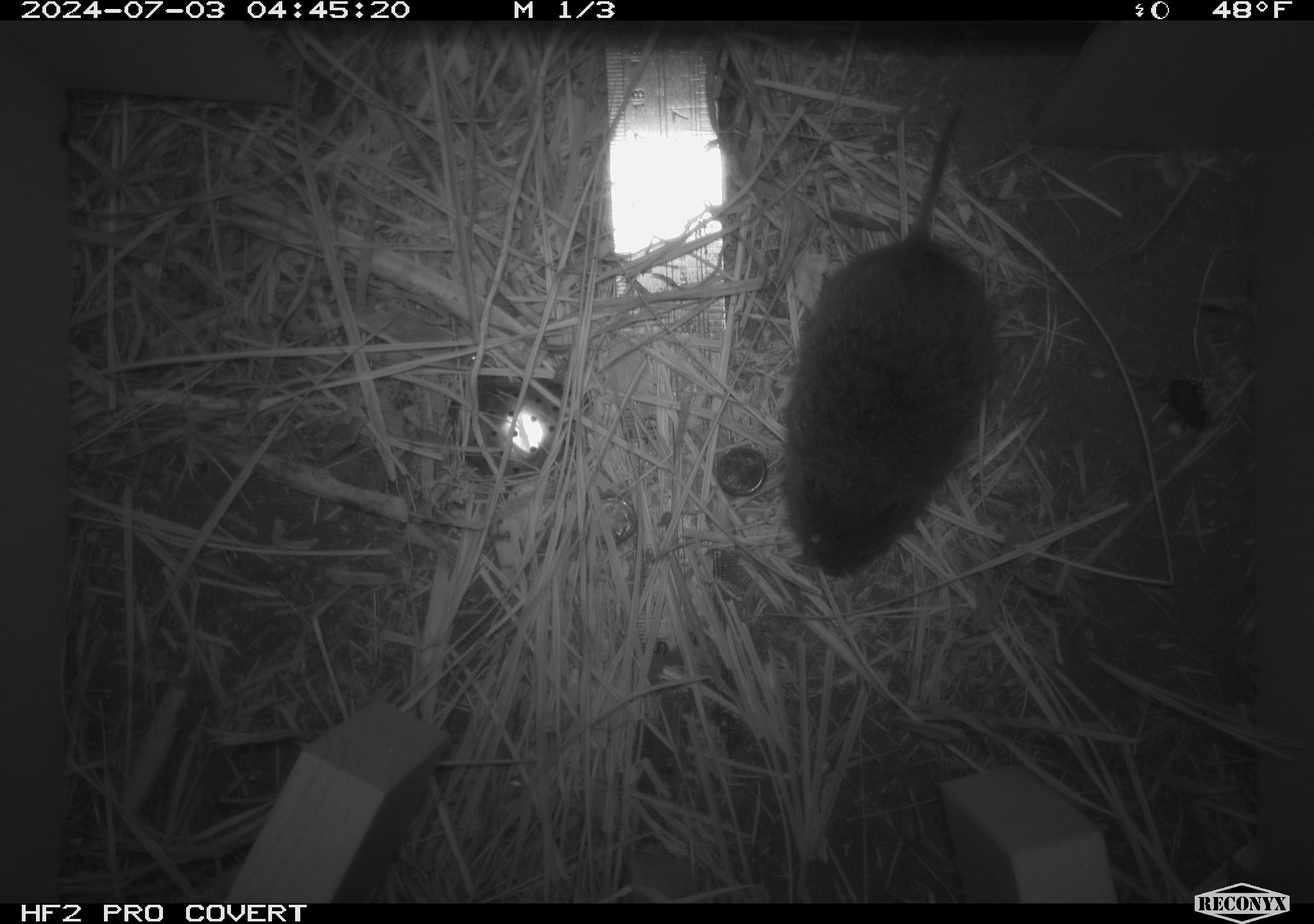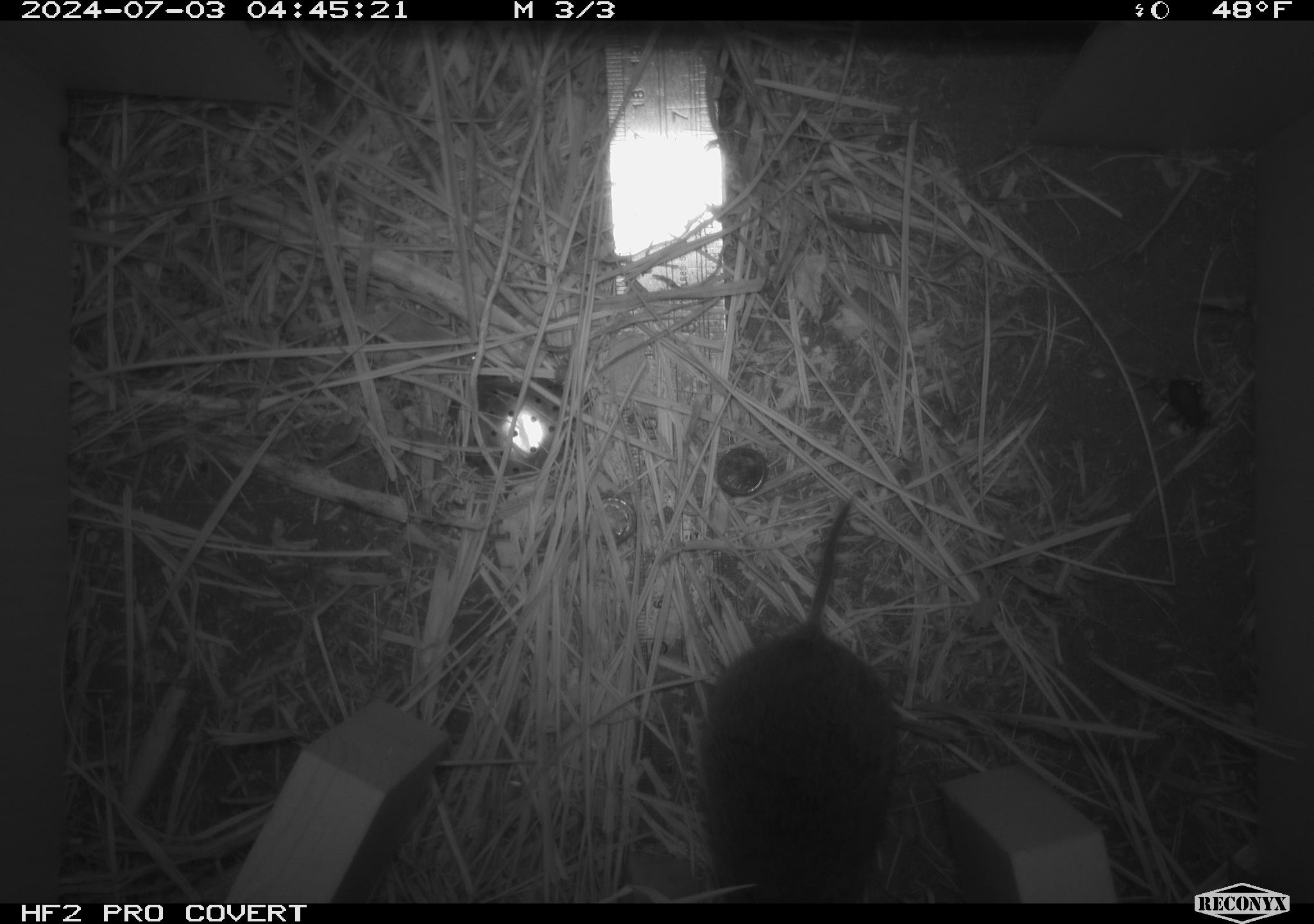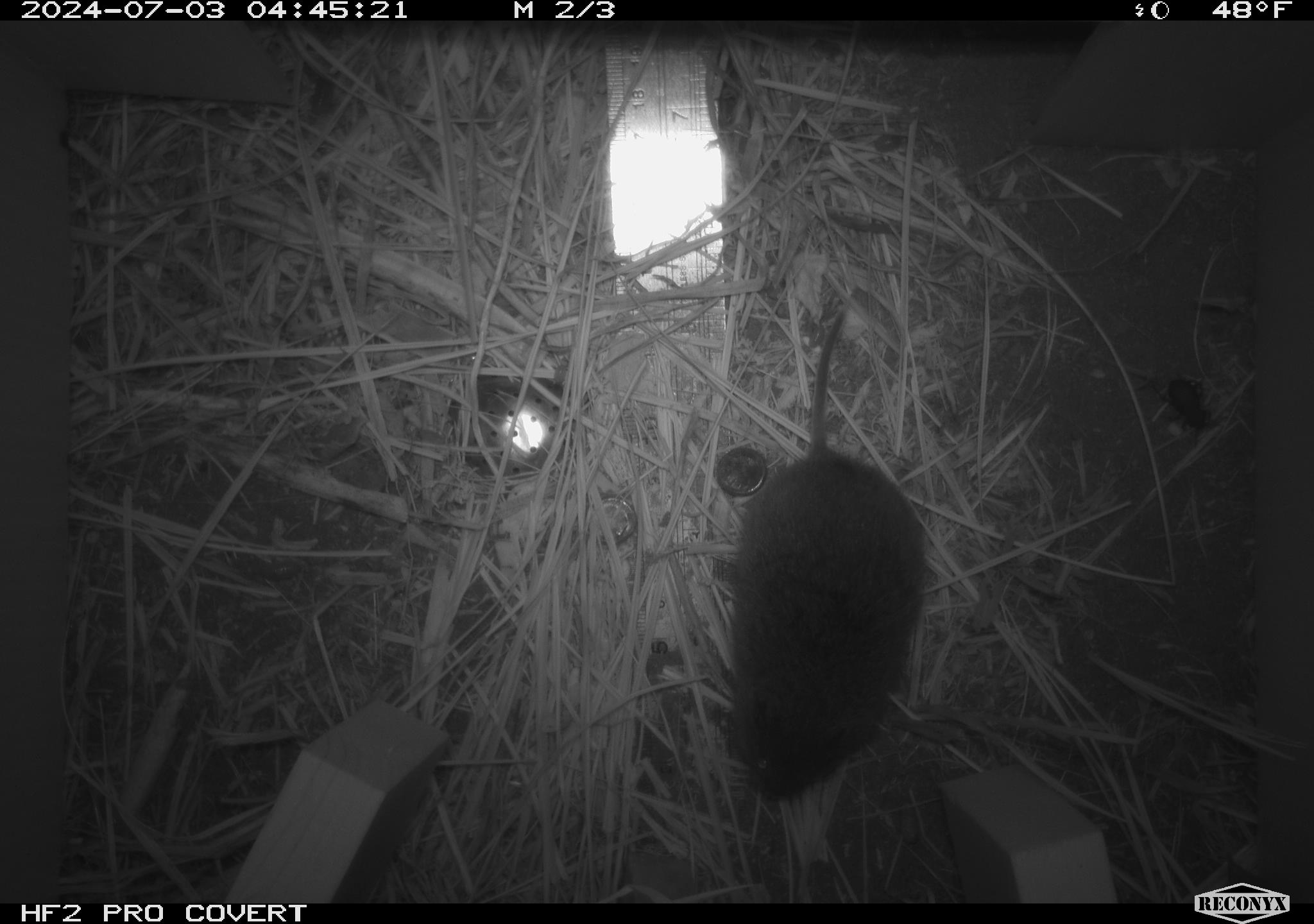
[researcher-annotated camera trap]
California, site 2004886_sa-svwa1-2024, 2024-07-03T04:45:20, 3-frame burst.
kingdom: Animalia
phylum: Chordata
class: Mammalia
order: Rodentia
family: Cricetidae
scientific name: Arvicolinae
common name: voles, lemmings, and muskrats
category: arvicolinae subfamily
Arvicolinae subfamily (voles, lemmings, and muskrats) (Arvicolinae).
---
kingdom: Animalia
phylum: Arthropoda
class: Insecta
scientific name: Insecta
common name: insect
Insect (Insecta).